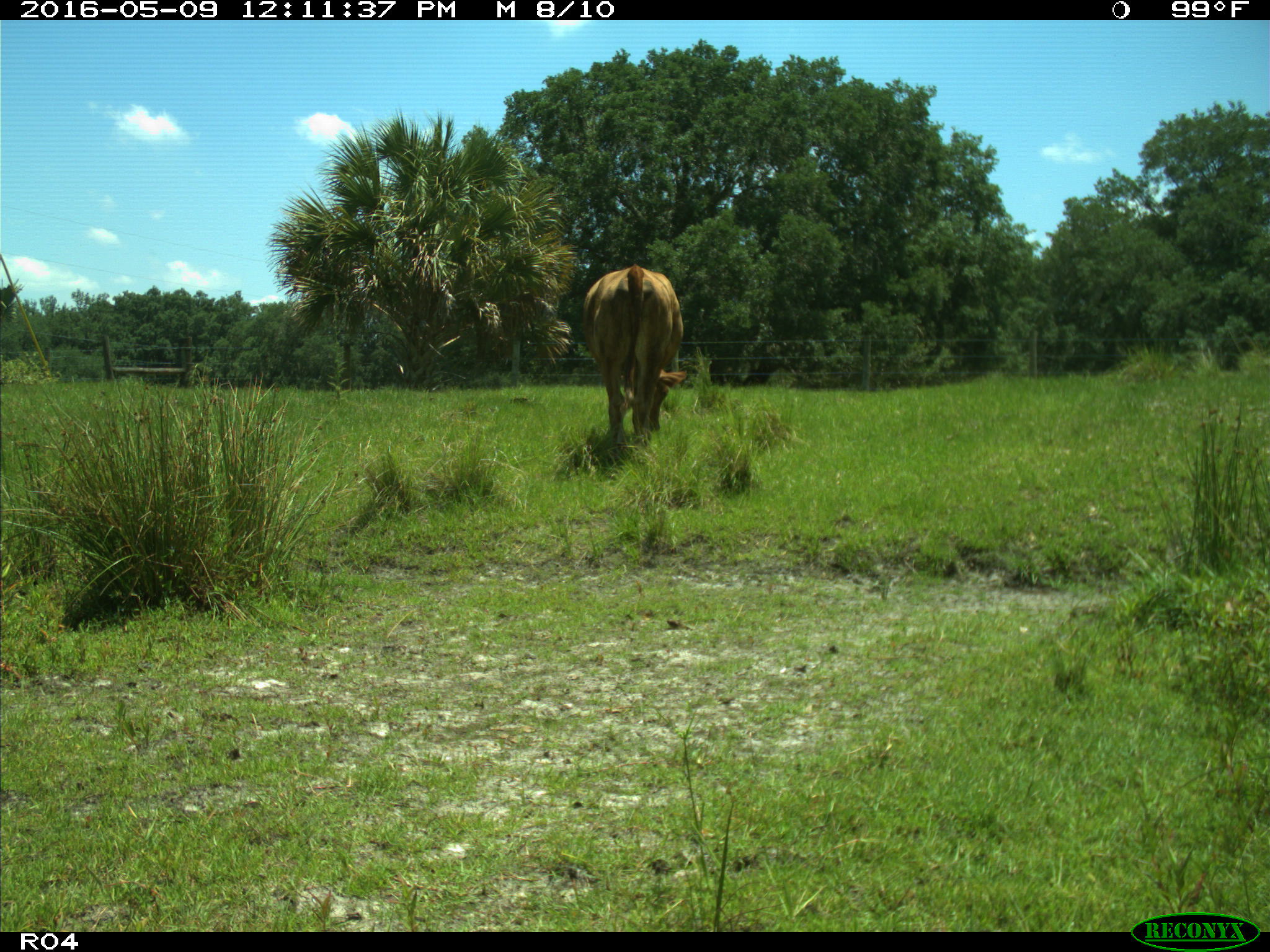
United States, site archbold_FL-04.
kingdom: Animalia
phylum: Chordata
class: Mammalia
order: Artiodactyla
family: Bovidae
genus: Bos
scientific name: Bos taurus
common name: domestic cow